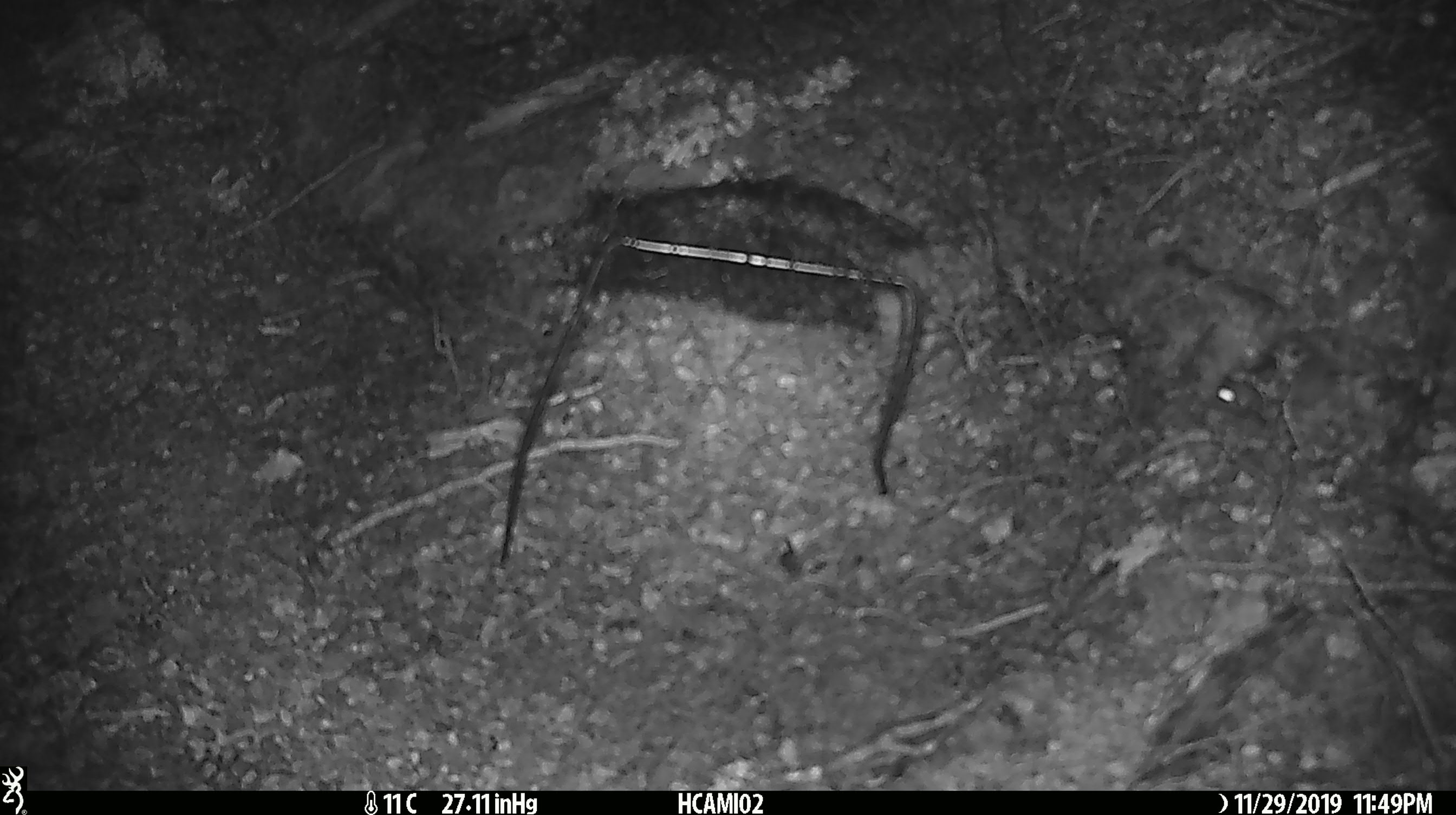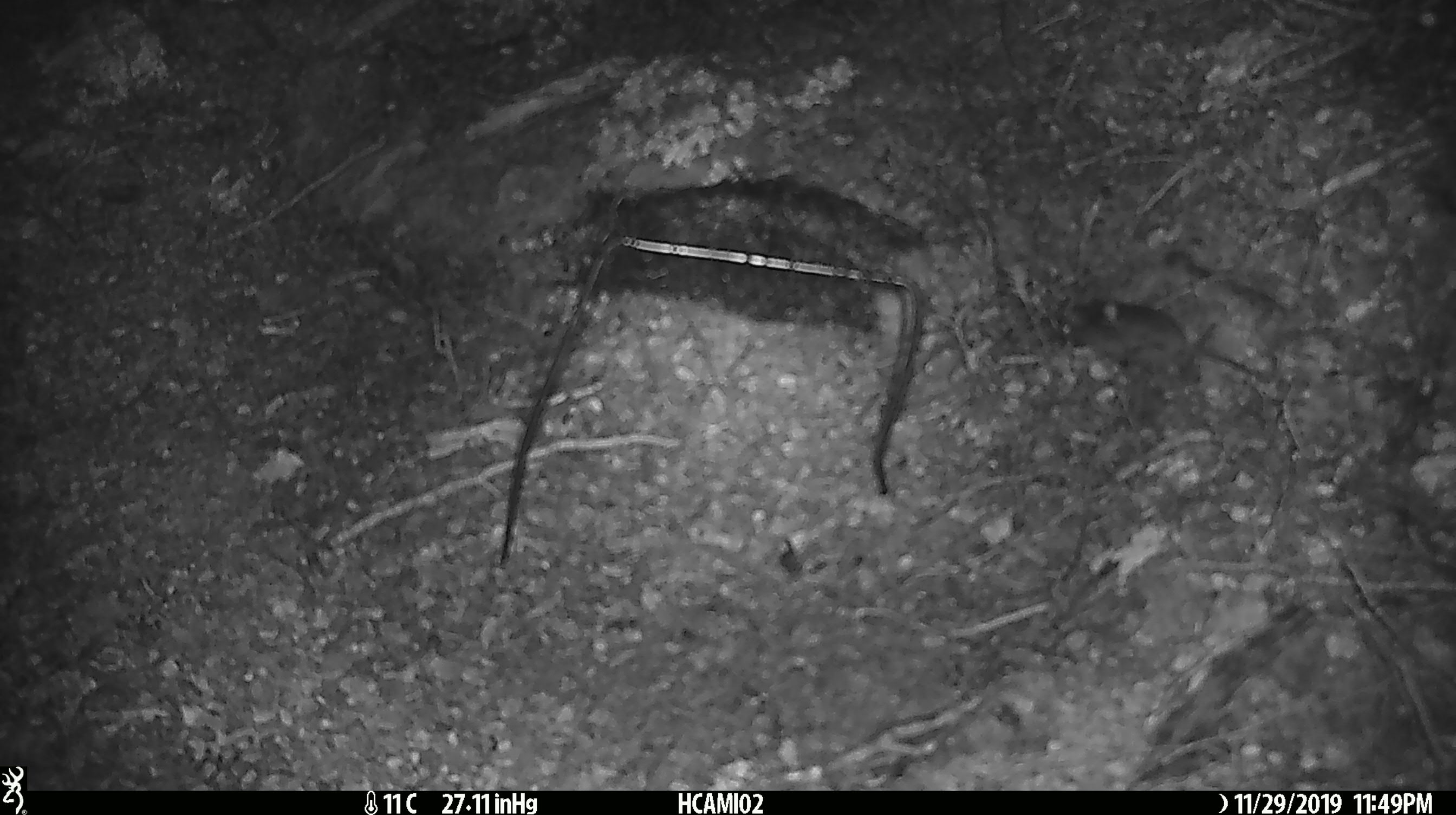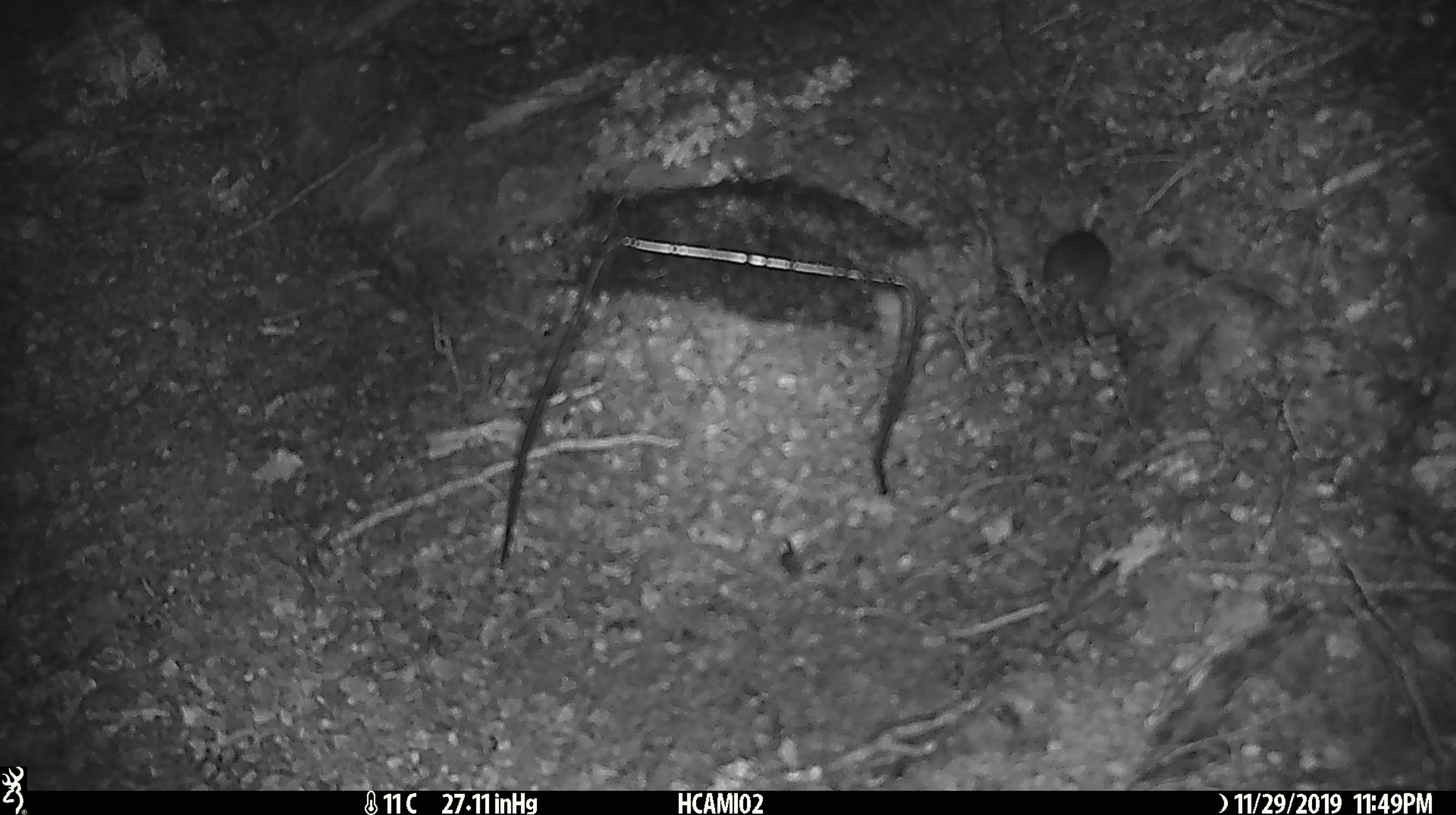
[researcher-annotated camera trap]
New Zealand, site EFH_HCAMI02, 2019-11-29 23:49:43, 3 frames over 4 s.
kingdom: Animalia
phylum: Chordata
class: Mammalia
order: Rodentia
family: Muridae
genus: Mus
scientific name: Mus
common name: mouse